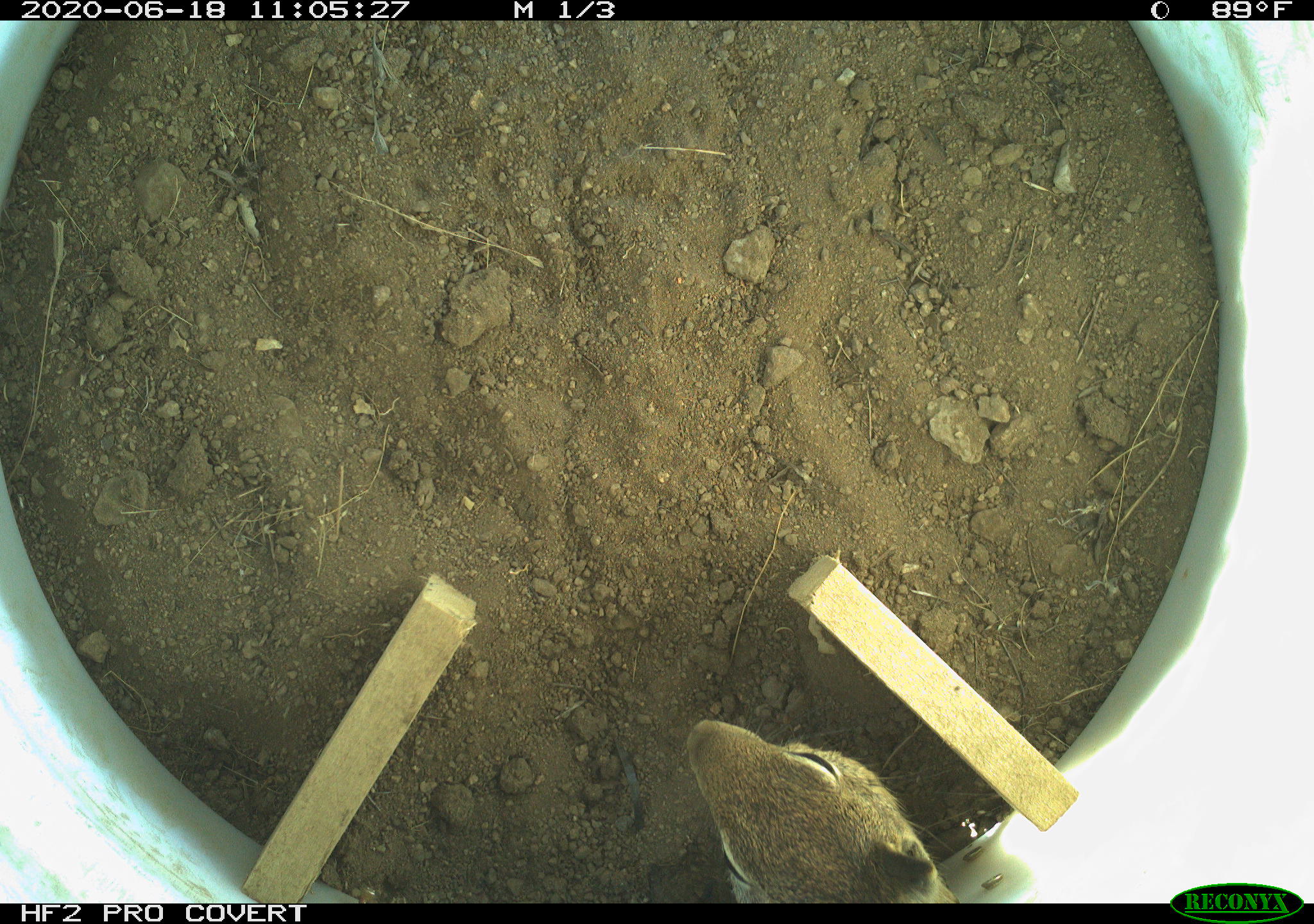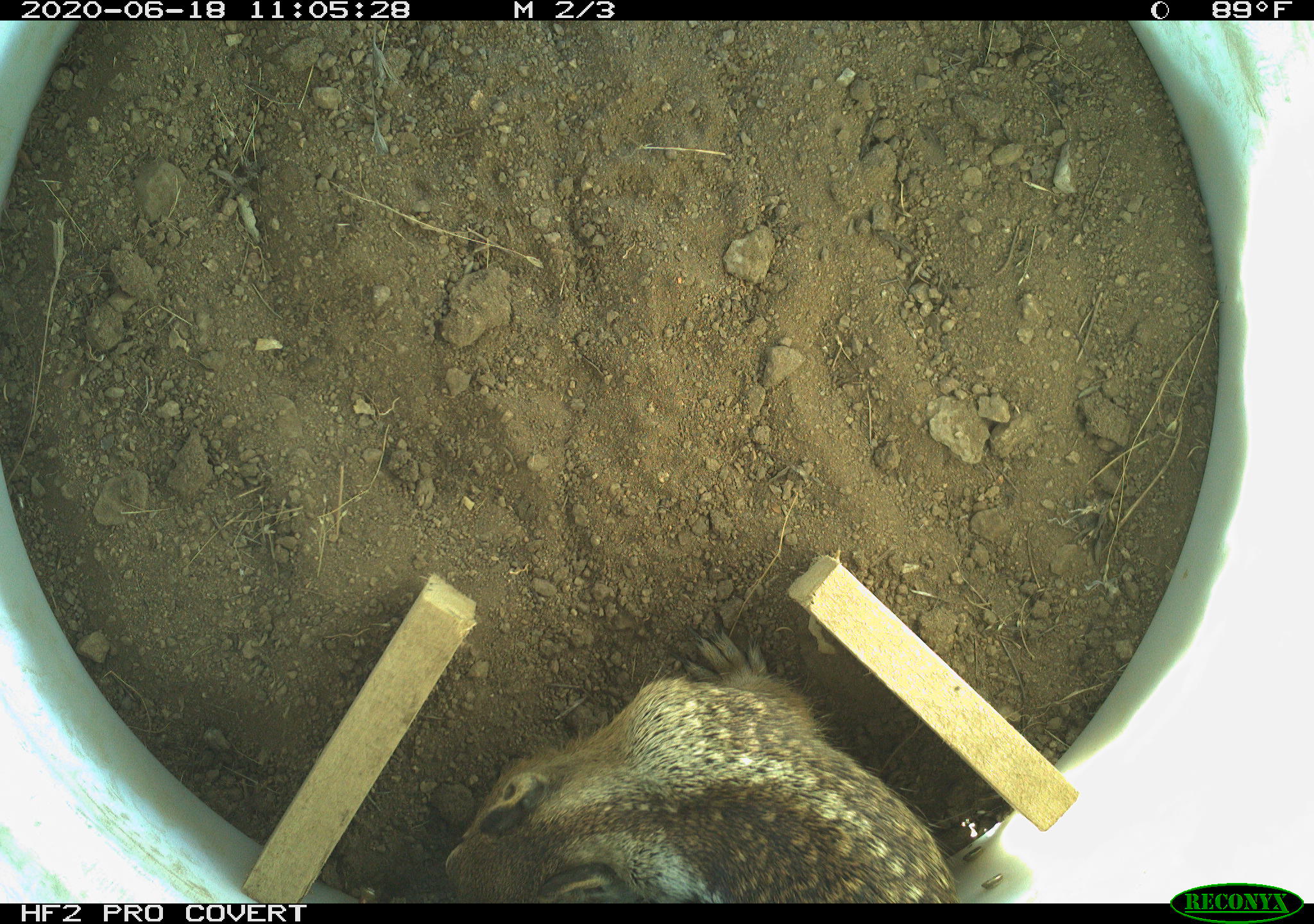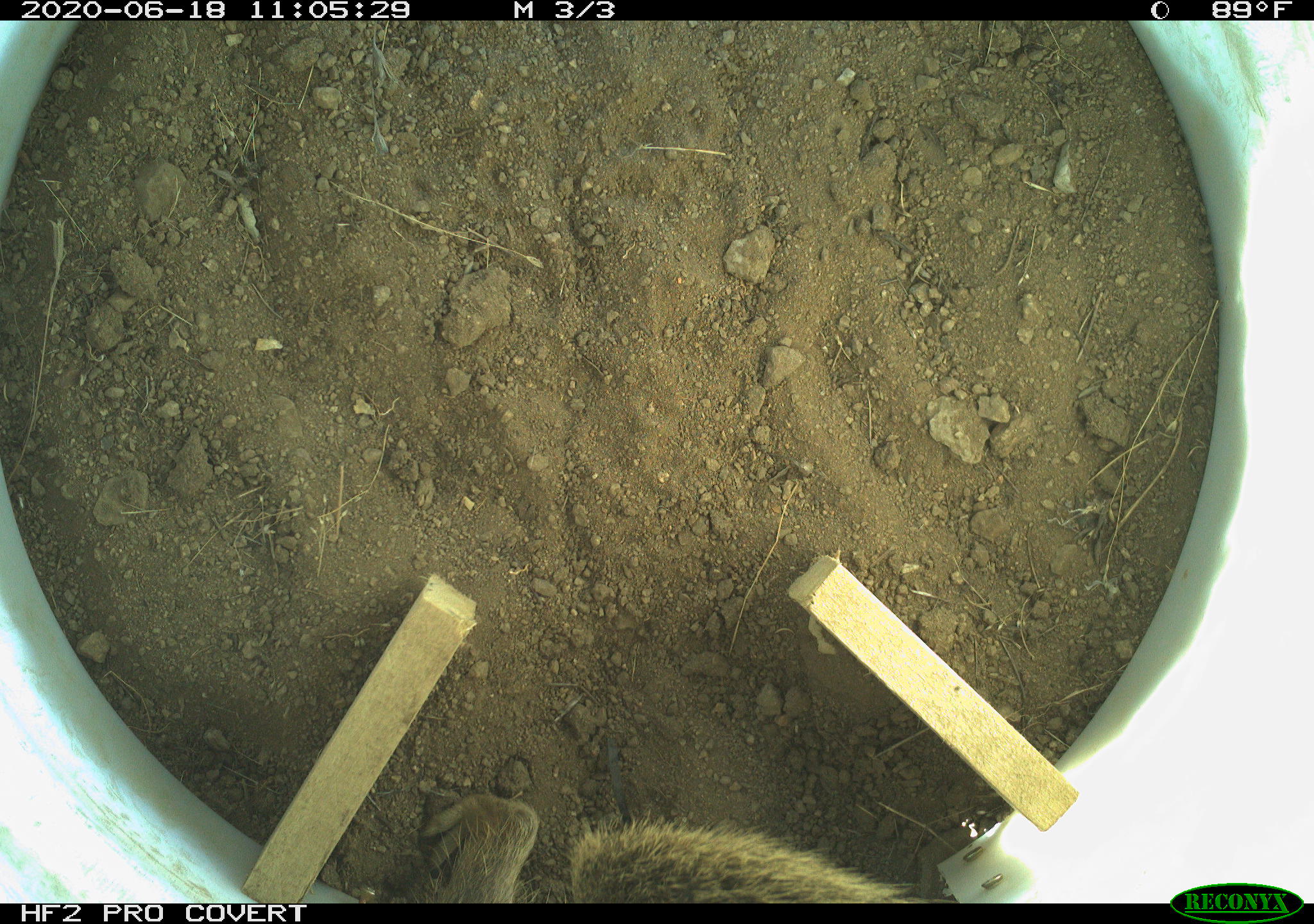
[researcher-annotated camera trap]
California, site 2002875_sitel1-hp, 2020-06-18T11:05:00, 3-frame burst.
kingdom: Animalia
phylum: Chordata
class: Mammalia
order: Rodentia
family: Sciuridae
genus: Otospermophilus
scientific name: Otospermophilus beecheyi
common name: california ground squirrel